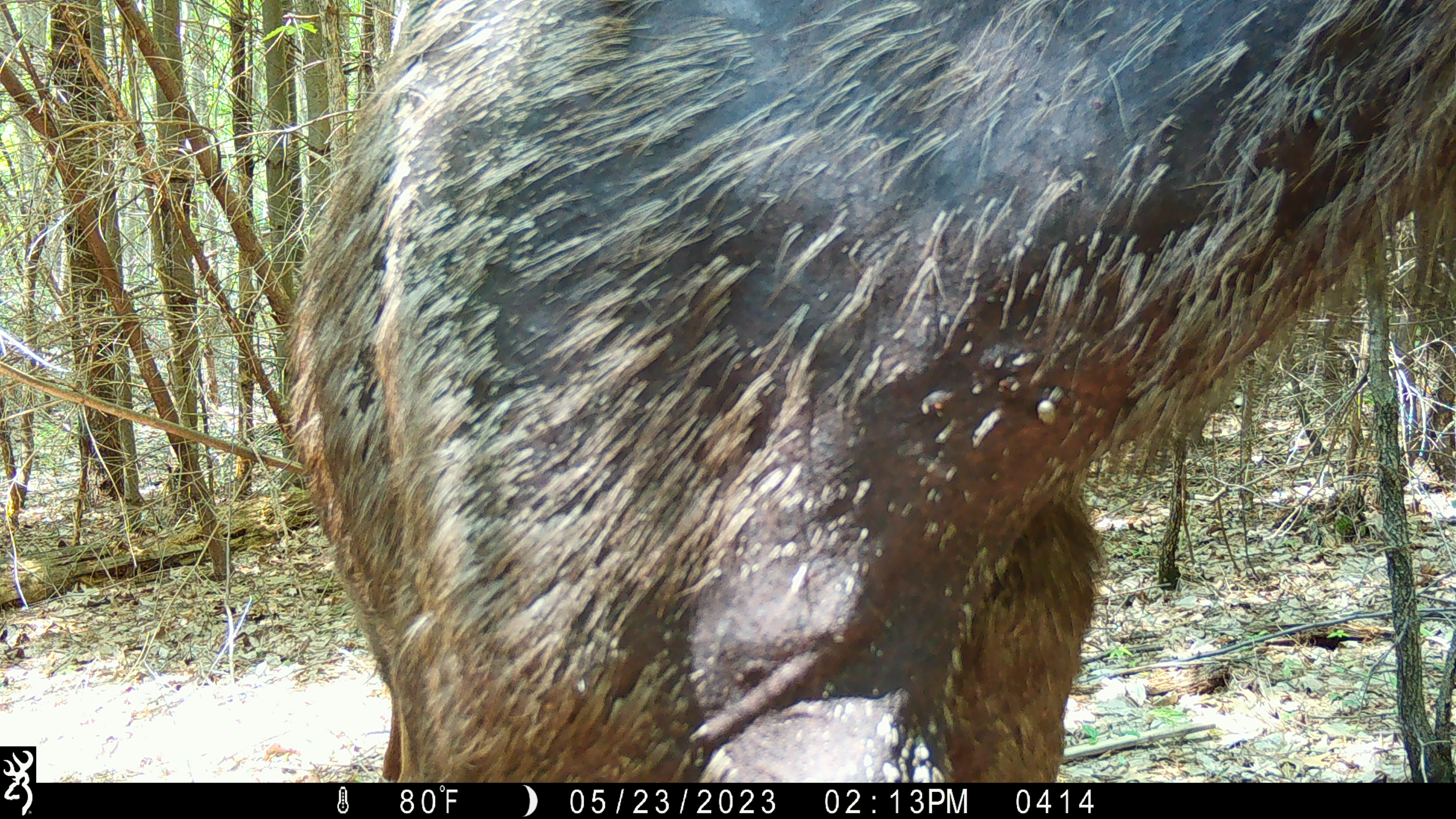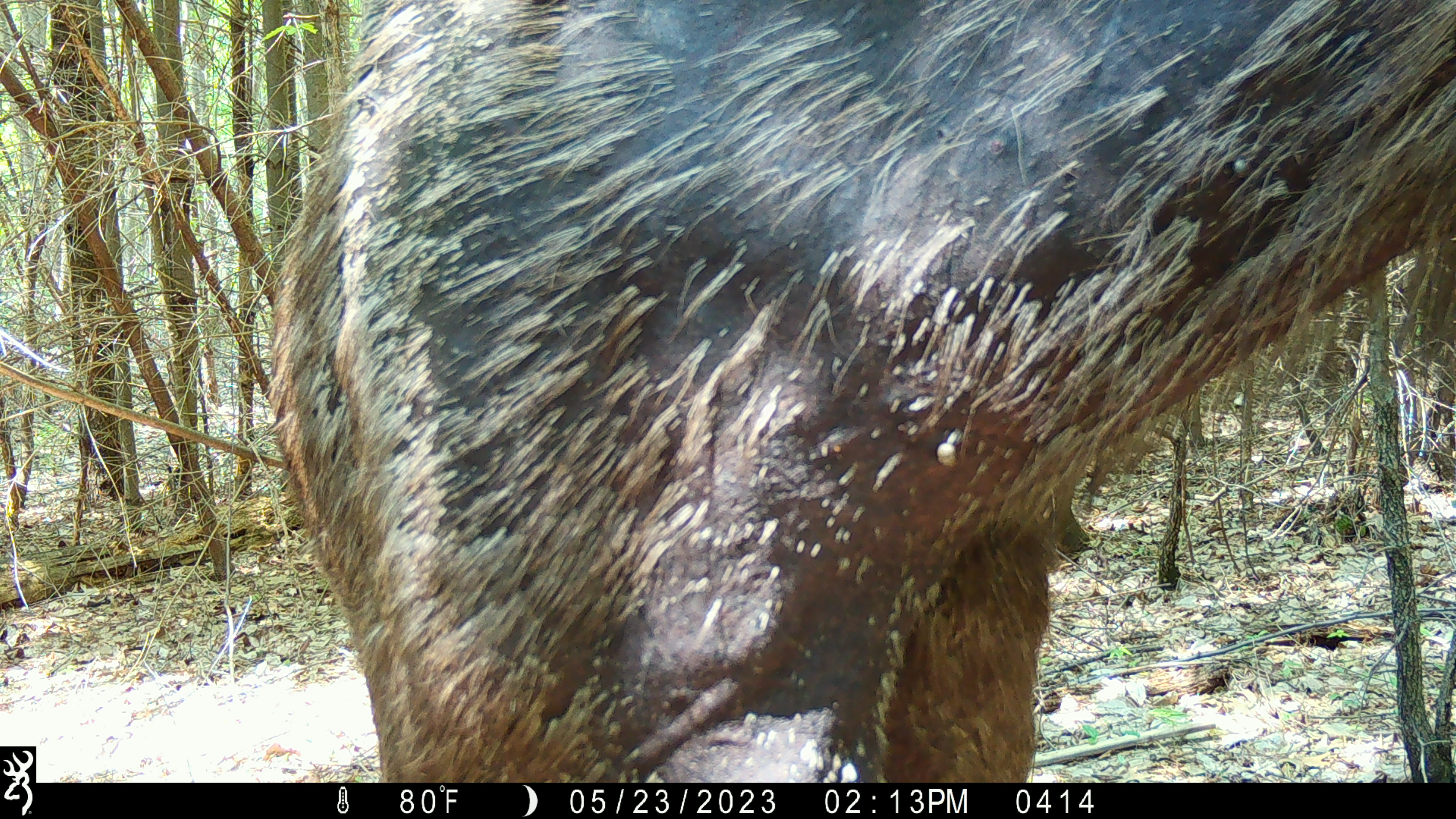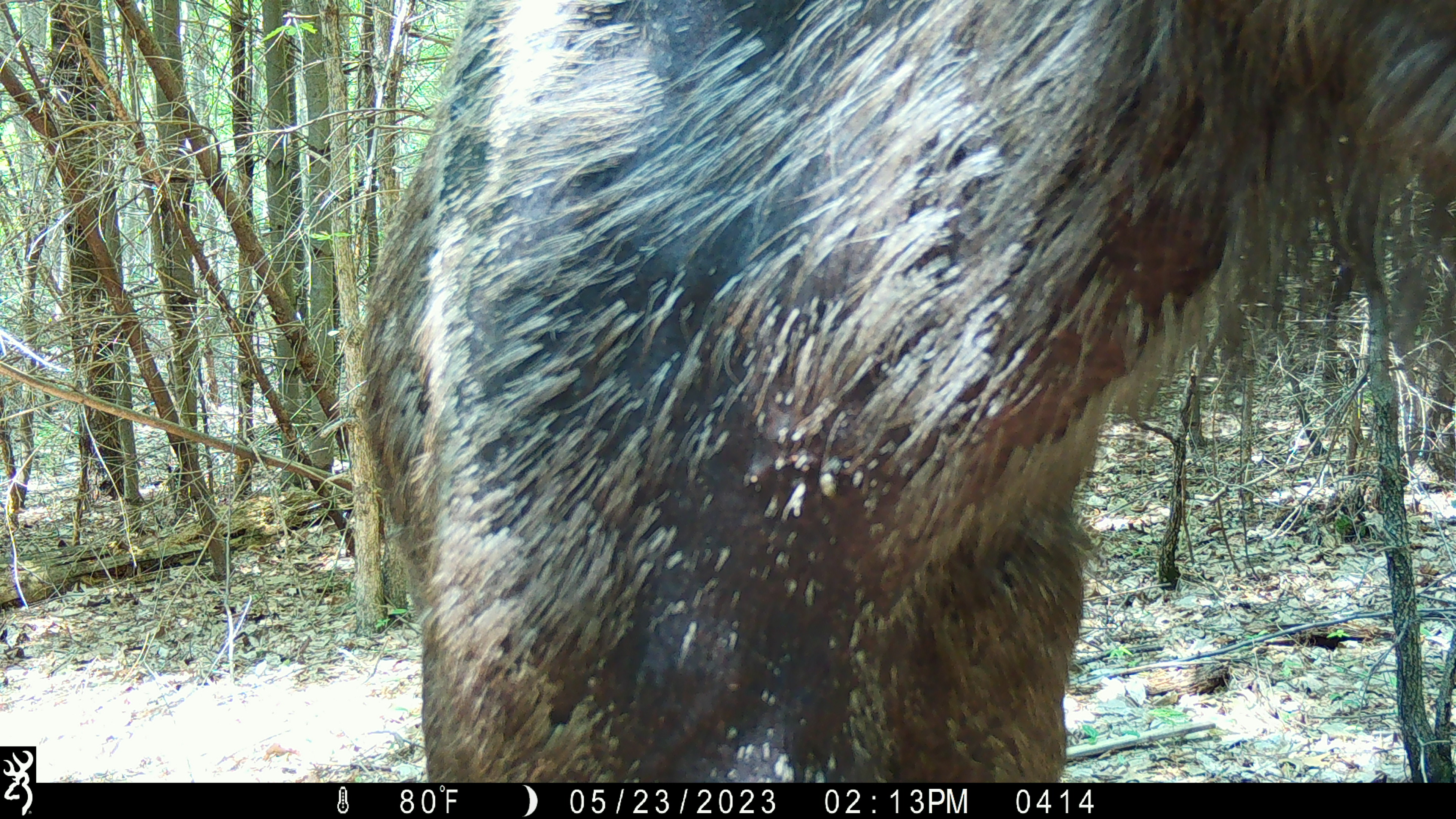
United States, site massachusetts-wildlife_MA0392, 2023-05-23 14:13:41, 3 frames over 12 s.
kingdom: Animalia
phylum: Chordata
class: Mammalia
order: Artiodactyla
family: Cervidae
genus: Alces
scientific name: Alces alces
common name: moose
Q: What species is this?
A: Moose (Alces alces).